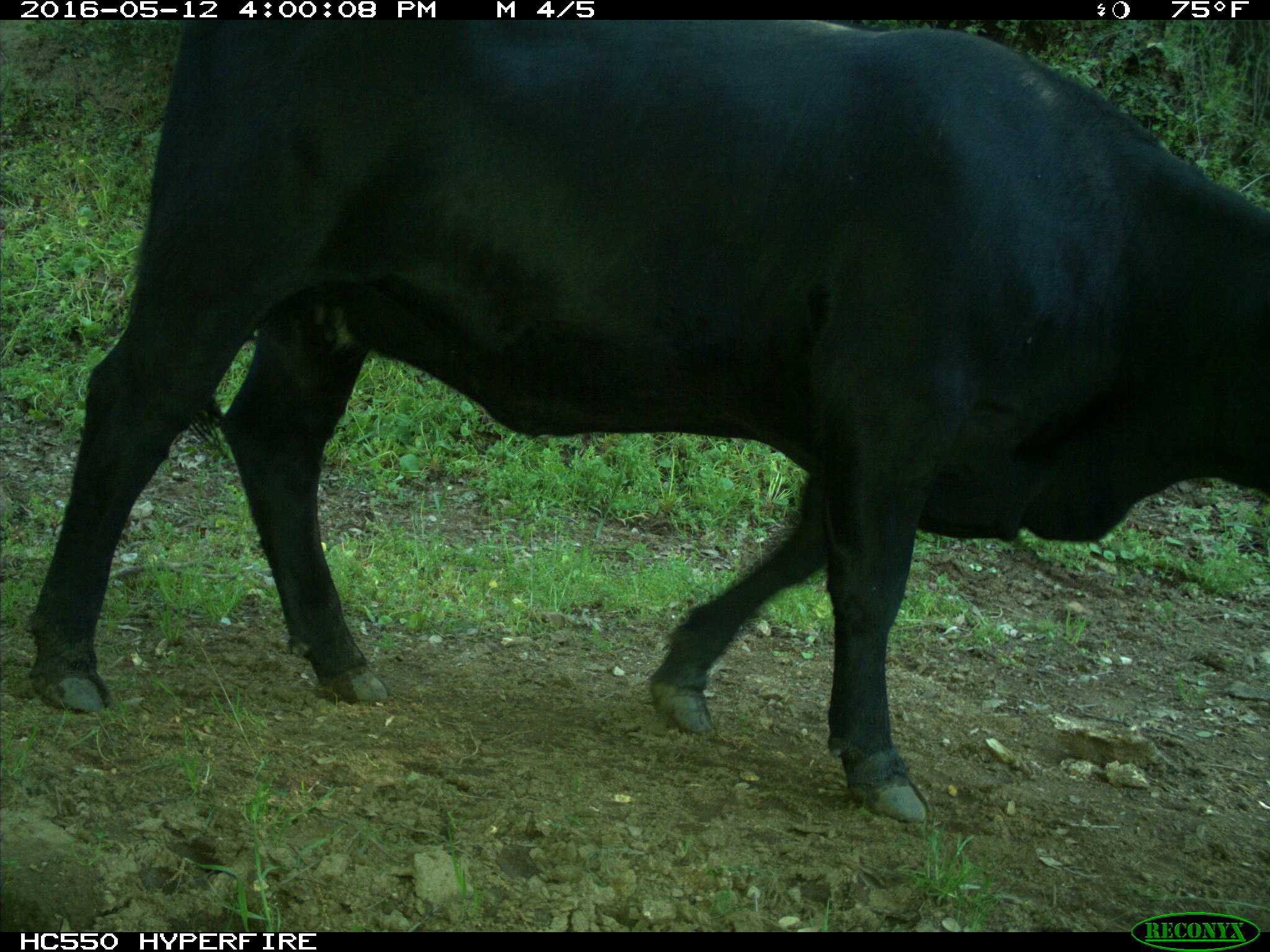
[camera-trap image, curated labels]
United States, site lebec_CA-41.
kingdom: Animalia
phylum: Chordata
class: Mammalia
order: Artiodactyla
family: Bovidae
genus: Bos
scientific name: Bos taurus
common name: domestic cow